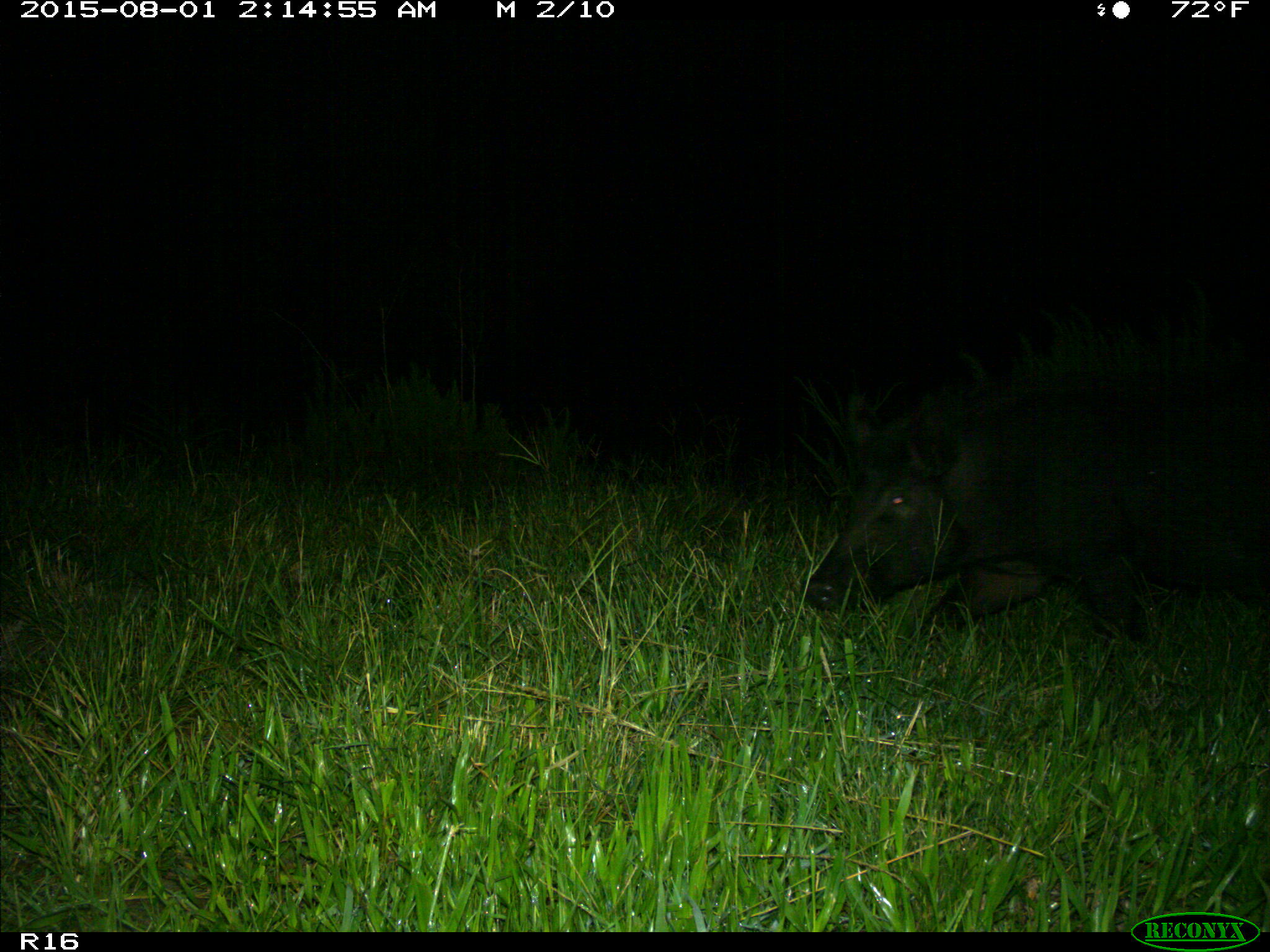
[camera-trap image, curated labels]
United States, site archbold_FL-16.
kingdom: Animalia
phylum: Chordata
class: Mammalia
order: Artiodactyla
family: Suidae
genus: Sus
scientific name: Sus scrofa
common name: wild boar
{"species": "Sus scrofa (wild boar)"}